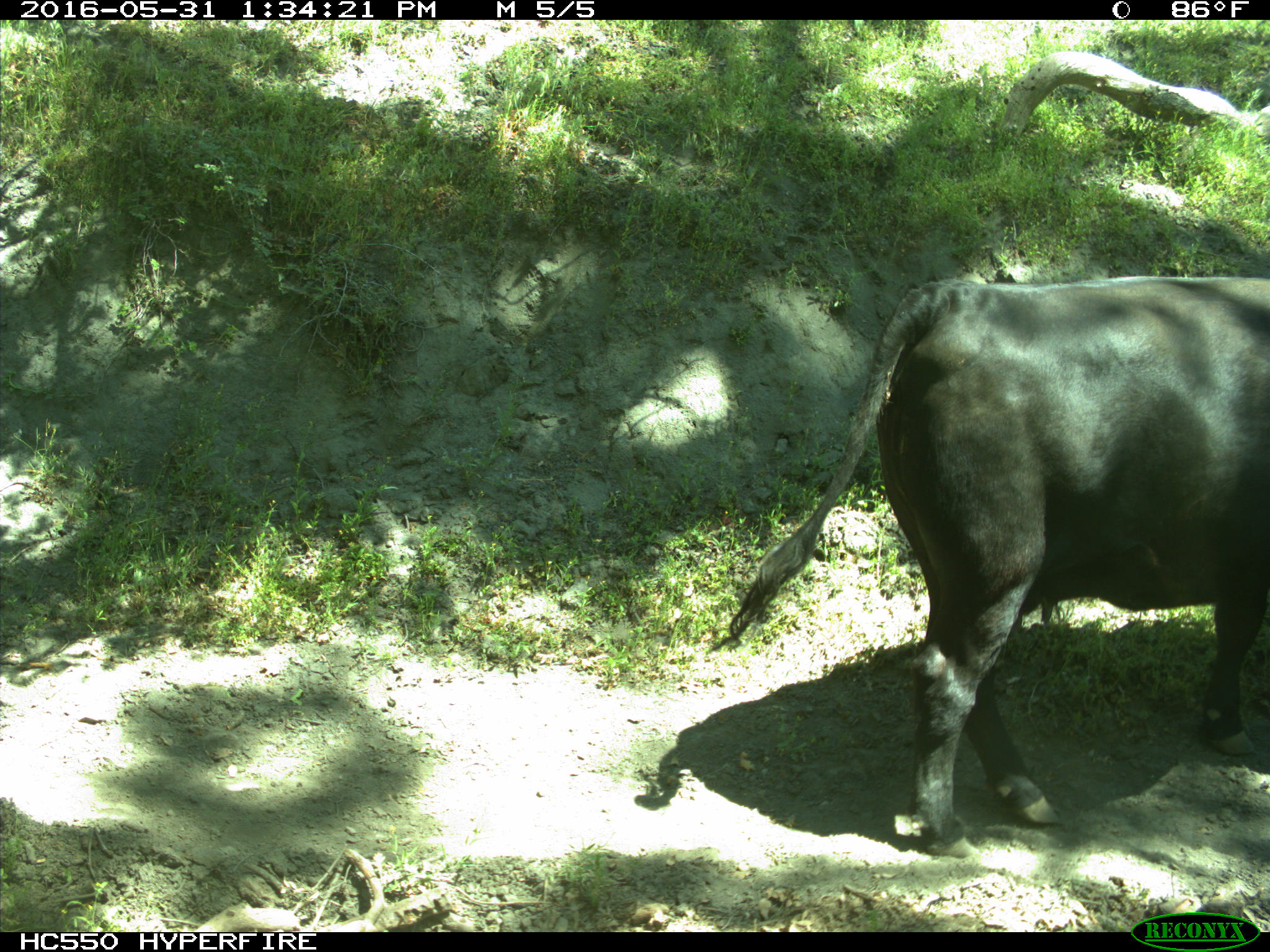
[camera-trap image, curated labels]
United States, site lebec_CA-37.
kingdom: Animalia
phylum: Chordata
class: Mammalia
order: Artiodactyla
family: Bovidae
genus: Bos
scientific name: Bos taurus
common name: domestic cow